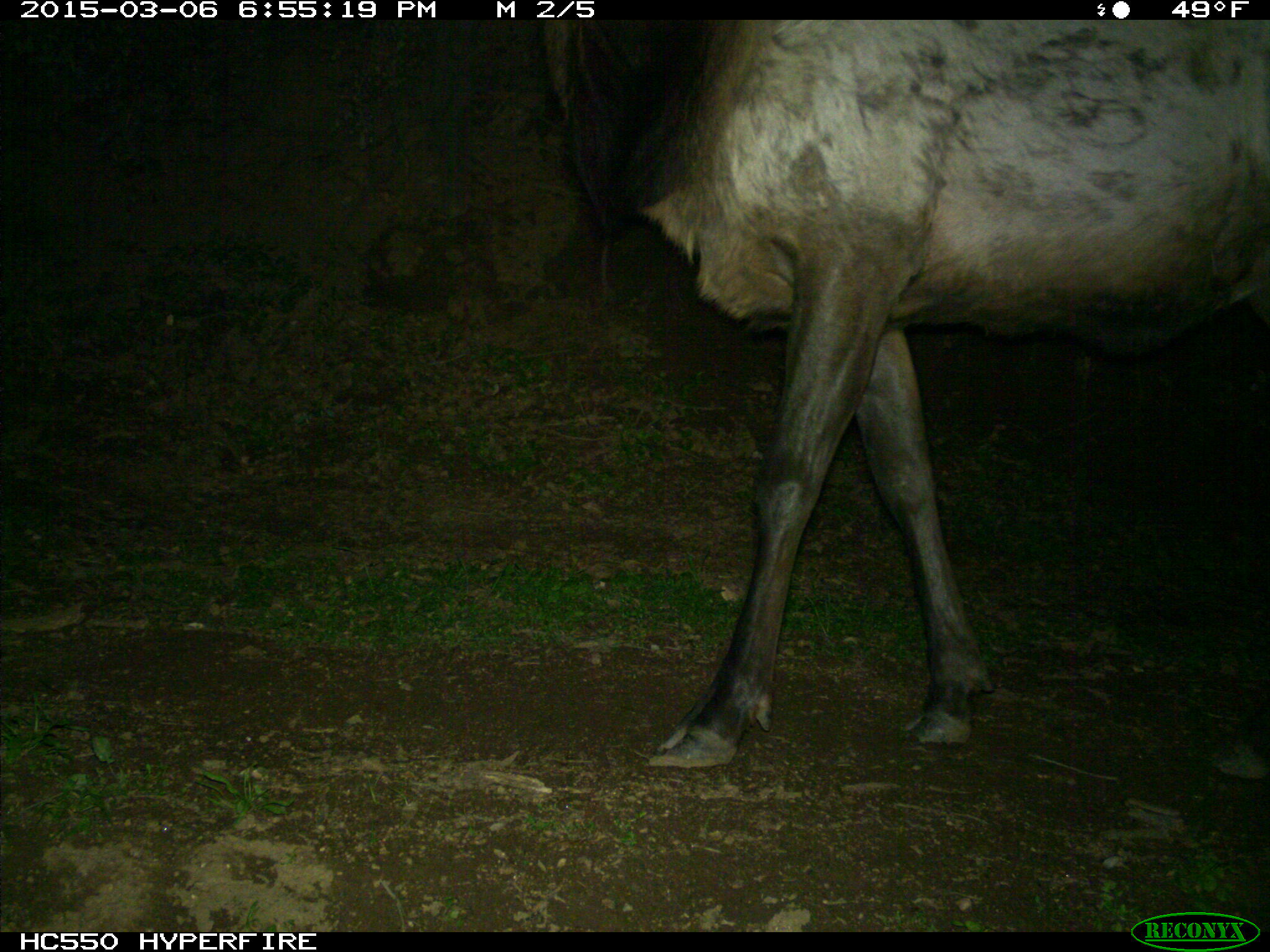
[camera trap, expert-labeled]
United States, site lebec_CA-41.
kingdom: Animalia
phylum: Chordata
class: Mammalia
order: Artiodactyla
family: Cervidae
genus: Cervus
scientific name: Cervus canadensis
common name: elk